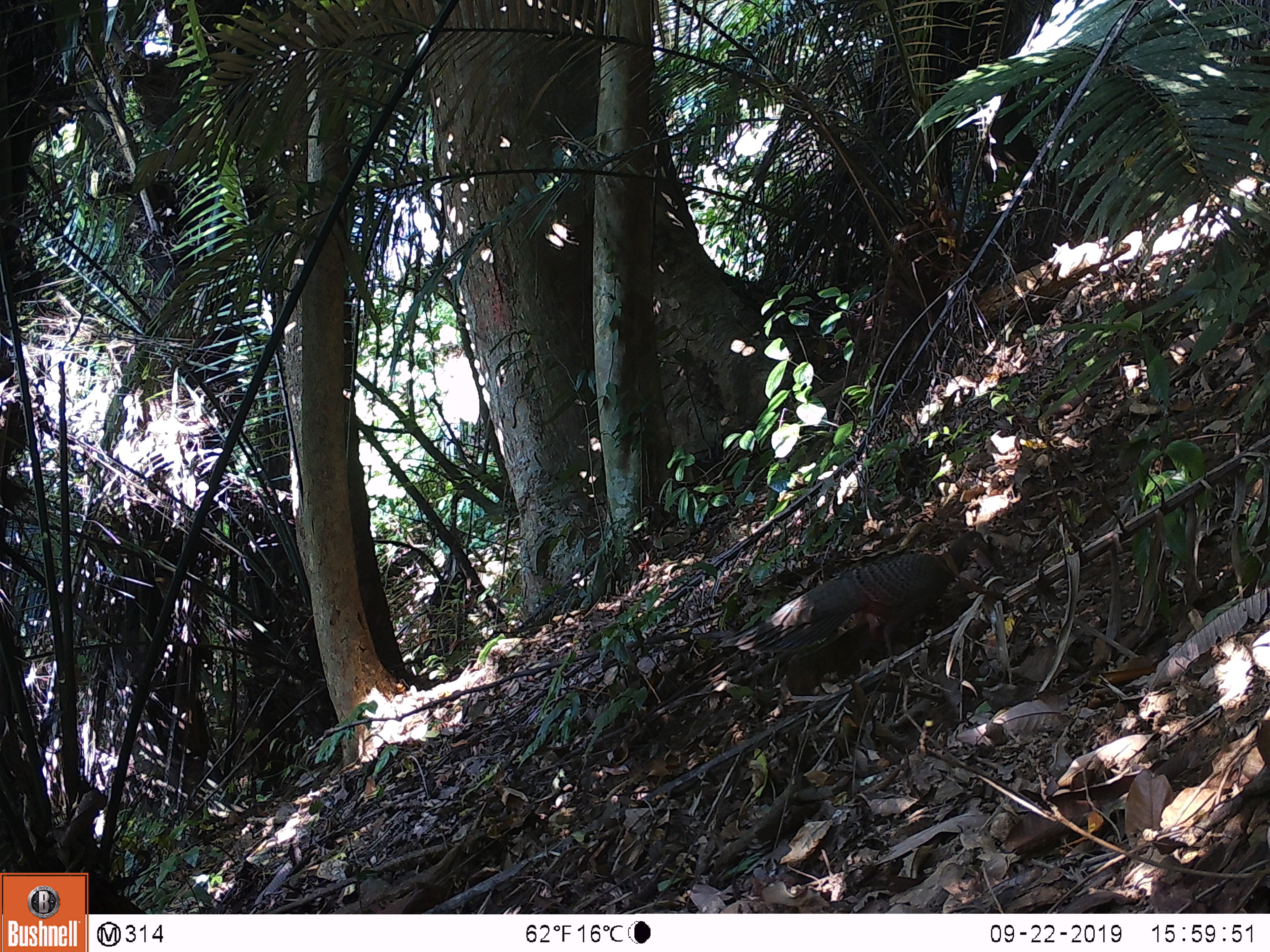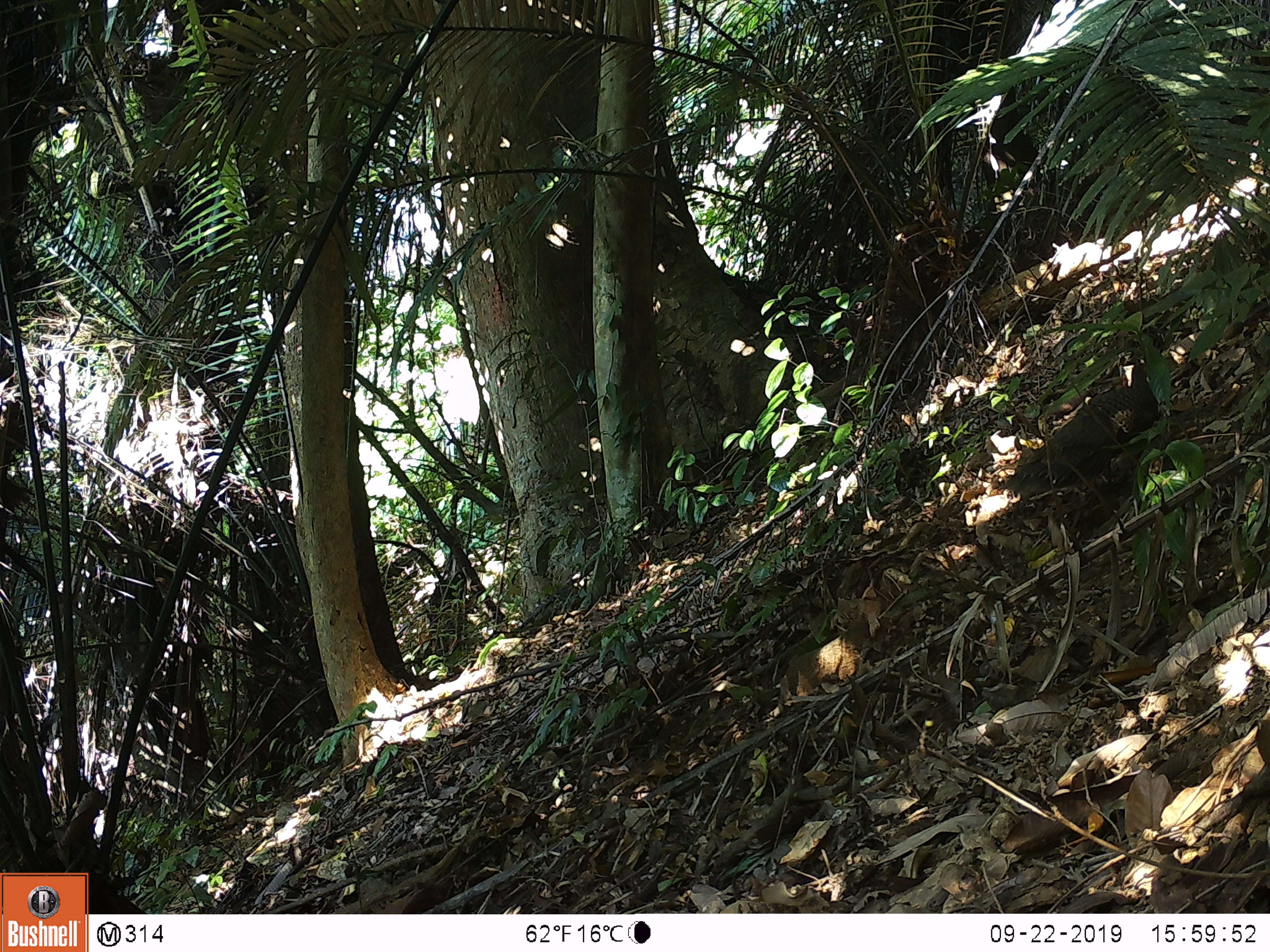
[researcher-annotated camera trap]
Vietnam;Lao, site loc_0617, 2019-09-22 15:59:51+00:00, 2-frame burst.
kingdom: Animalia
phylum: Chordata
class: Aves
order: Galliformes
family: Phasianidae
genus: Polyplectron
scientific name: Polyplectron bicalcaratum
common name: gray peacock-pheasant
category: grey peacock pheasant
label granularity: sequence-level